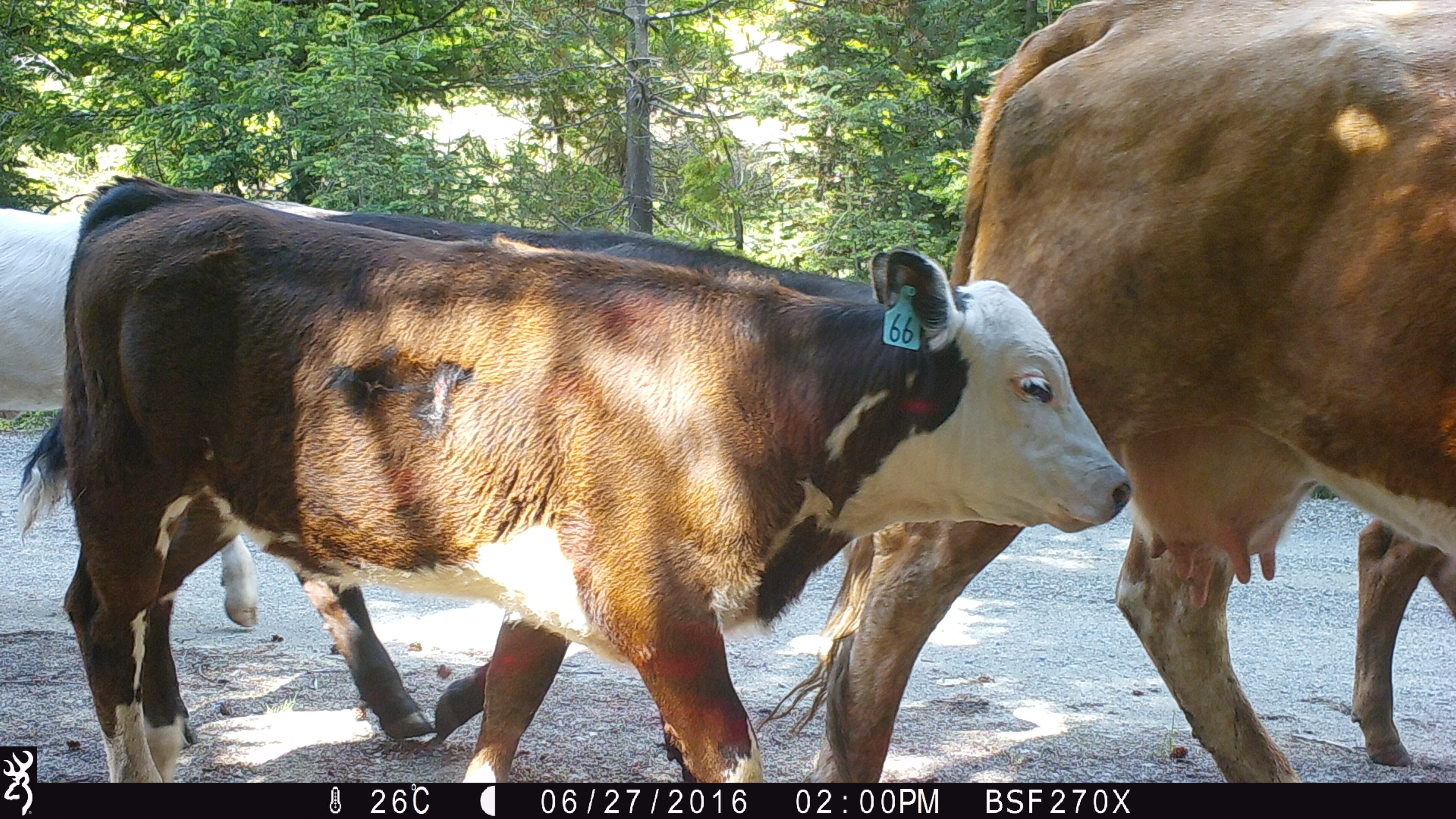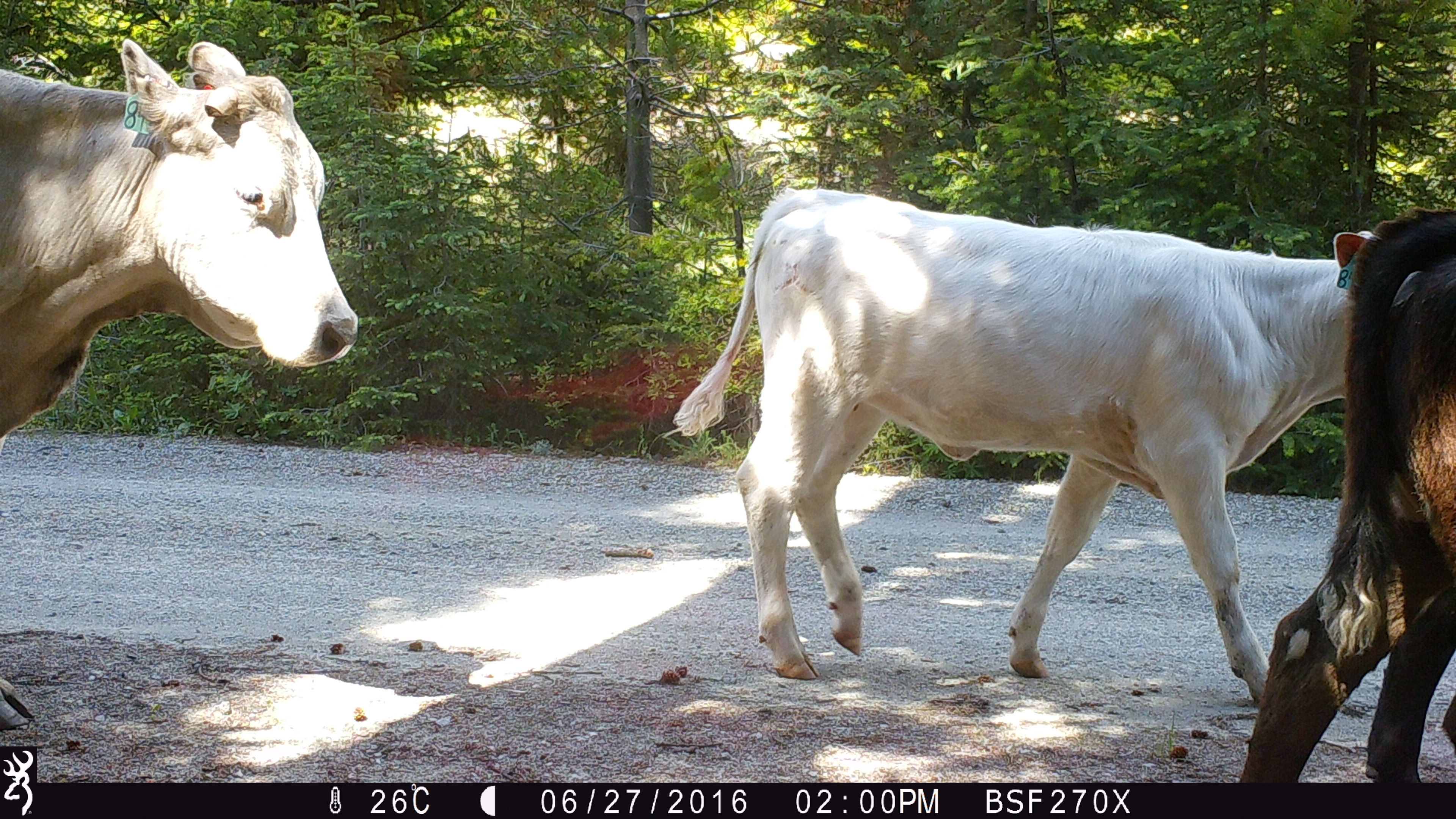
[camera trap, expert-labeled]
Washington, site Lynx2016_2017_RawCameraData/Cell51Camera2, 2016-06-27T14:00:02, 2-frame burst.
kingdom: Animalia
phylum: Chordata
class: Mammalia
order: Artiodactyla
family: Bovidae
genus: Bos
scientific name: Bos taurus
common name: domestic cattle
Domestic cattle (Bos taurus). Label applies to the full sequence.